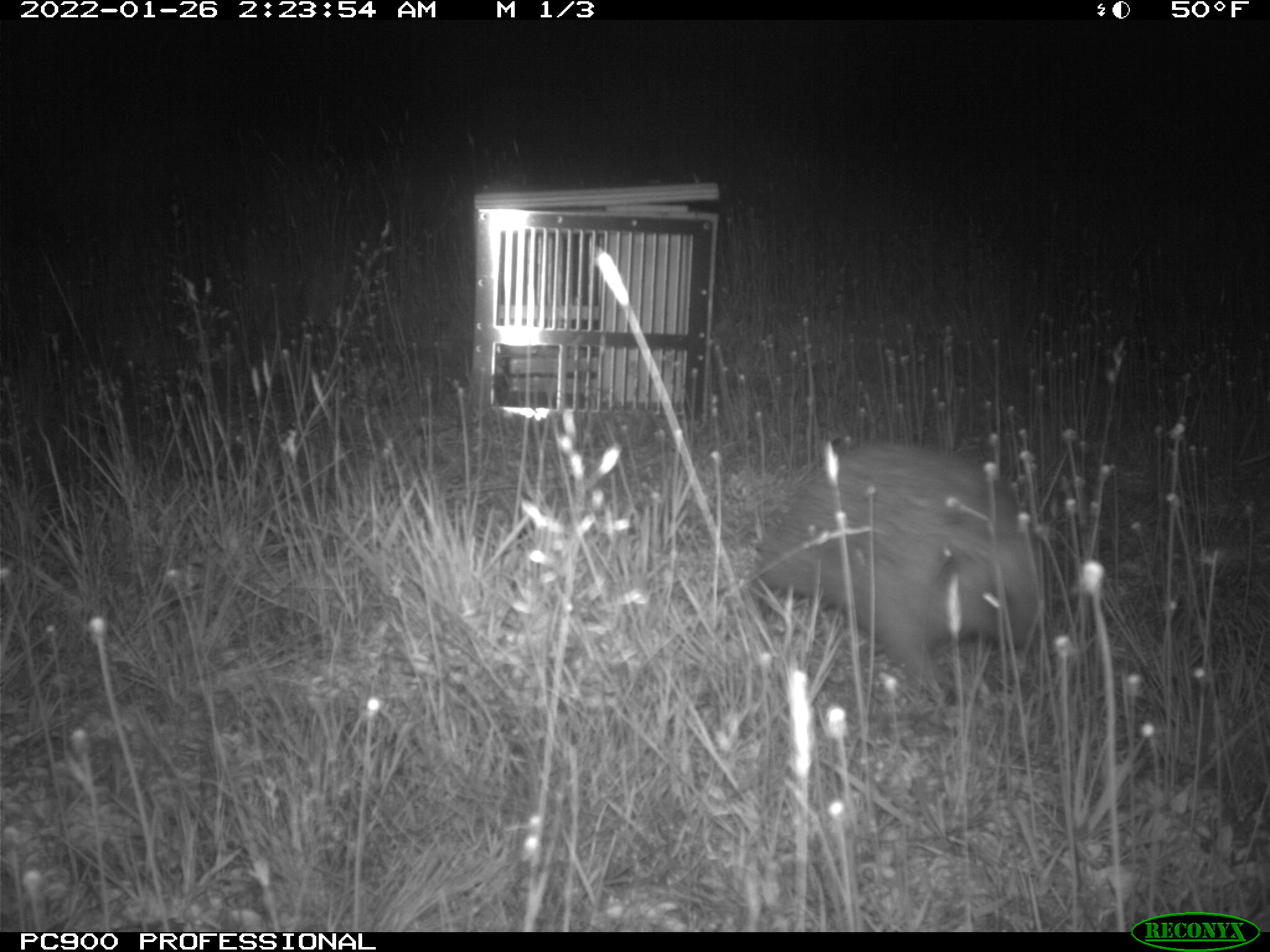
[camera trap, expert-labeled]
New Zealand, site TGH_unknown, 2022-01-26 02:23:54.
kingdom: Animalia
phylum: Chordata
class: Mammalia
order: Eulipotyphla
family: Erinaceidae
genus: Erinaceus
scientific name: Erinaceus europaeus europaeus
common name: european hedgehog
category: hedgehog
Hedgehog (european hedgehog) (Erinaceus europaeus europaeus).